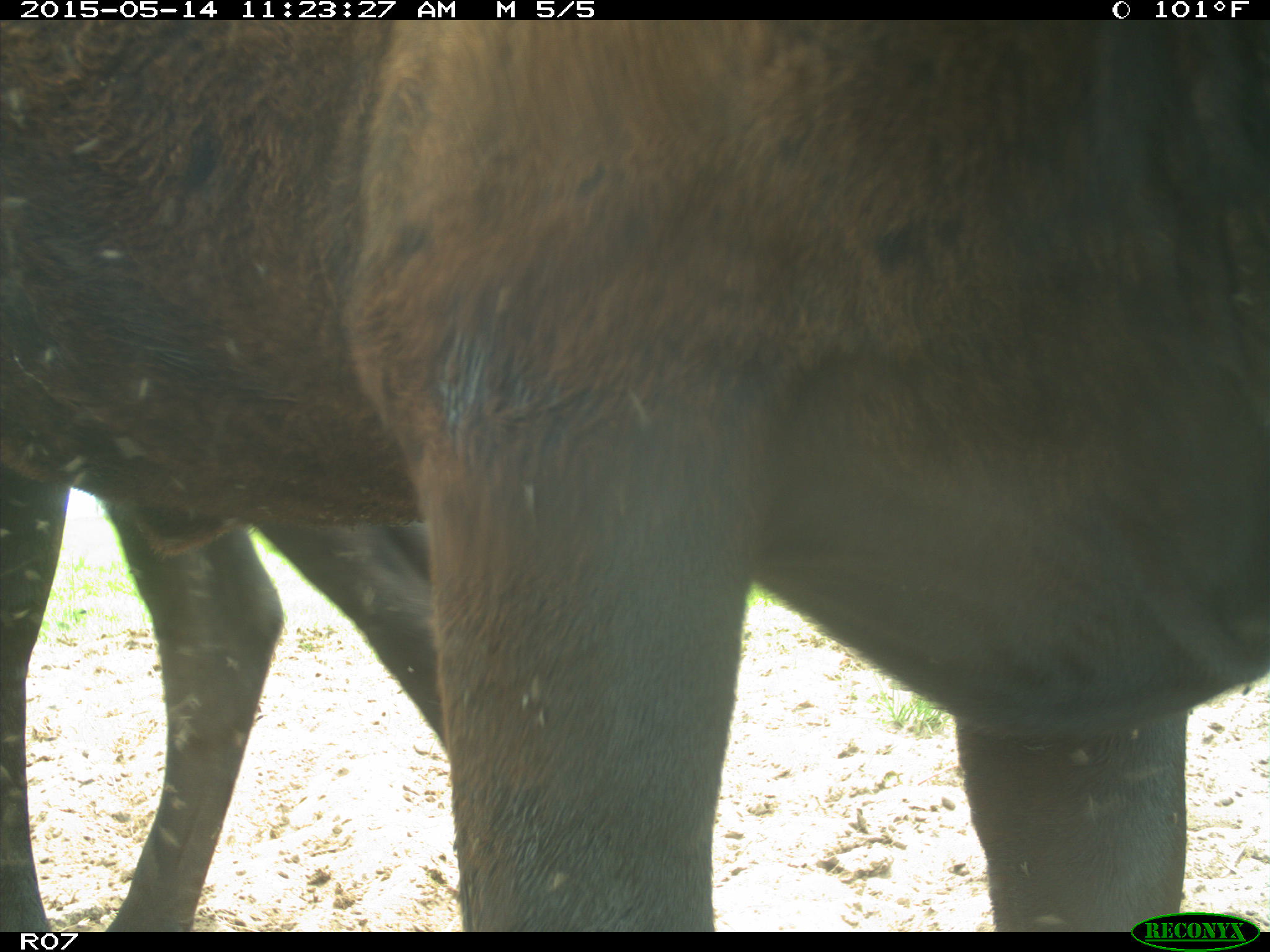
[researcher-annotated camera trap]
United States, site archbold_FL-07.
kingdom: Animalia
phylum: Chordata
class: Mammalia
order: Artiodactyla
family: Bovidae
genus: Bos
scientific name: Bos taurus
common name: domestic cow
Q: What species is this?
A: Bos taurus (domestic cow).